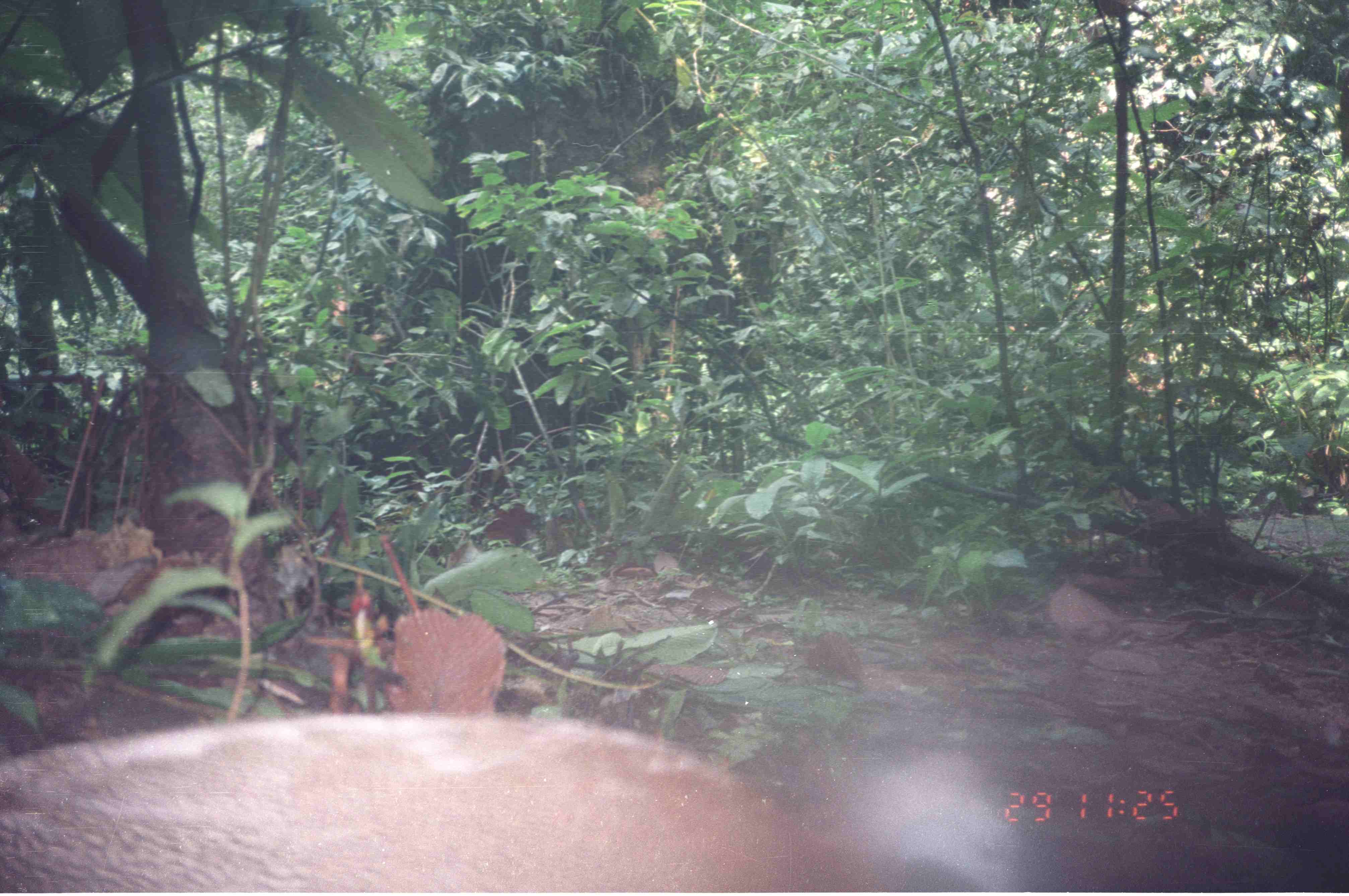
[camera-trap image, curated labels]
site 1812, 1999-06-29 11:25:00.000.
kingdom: Animalia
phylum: Chordata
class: Aves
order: Galliformes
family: Phasianidae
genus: Argusianus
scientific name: Argusianus argus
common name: great argus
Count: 1.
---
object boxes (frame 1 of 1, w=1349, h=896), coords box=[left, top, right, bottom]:
argusianus argus: box=[0, 715, 884, 893]